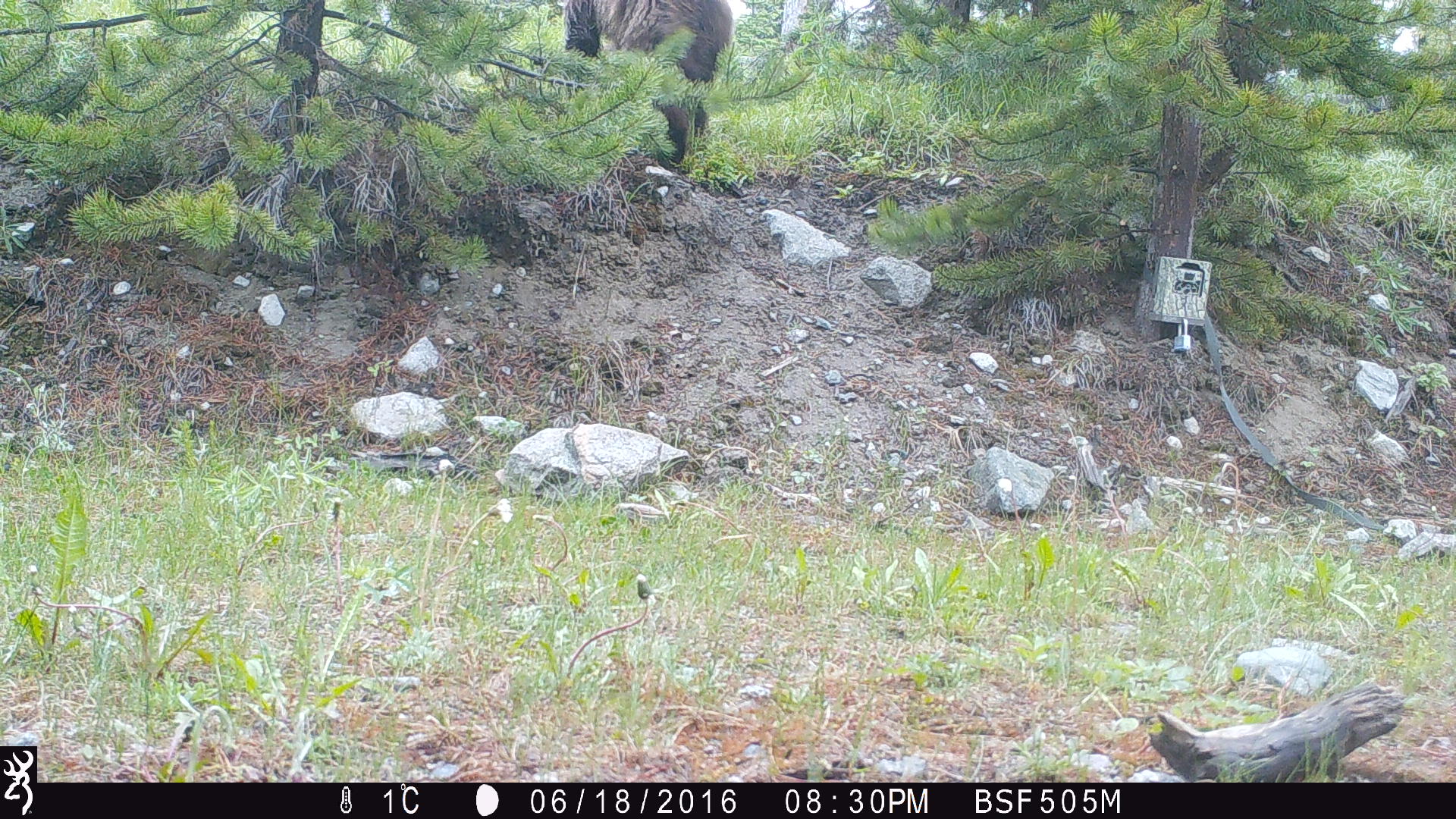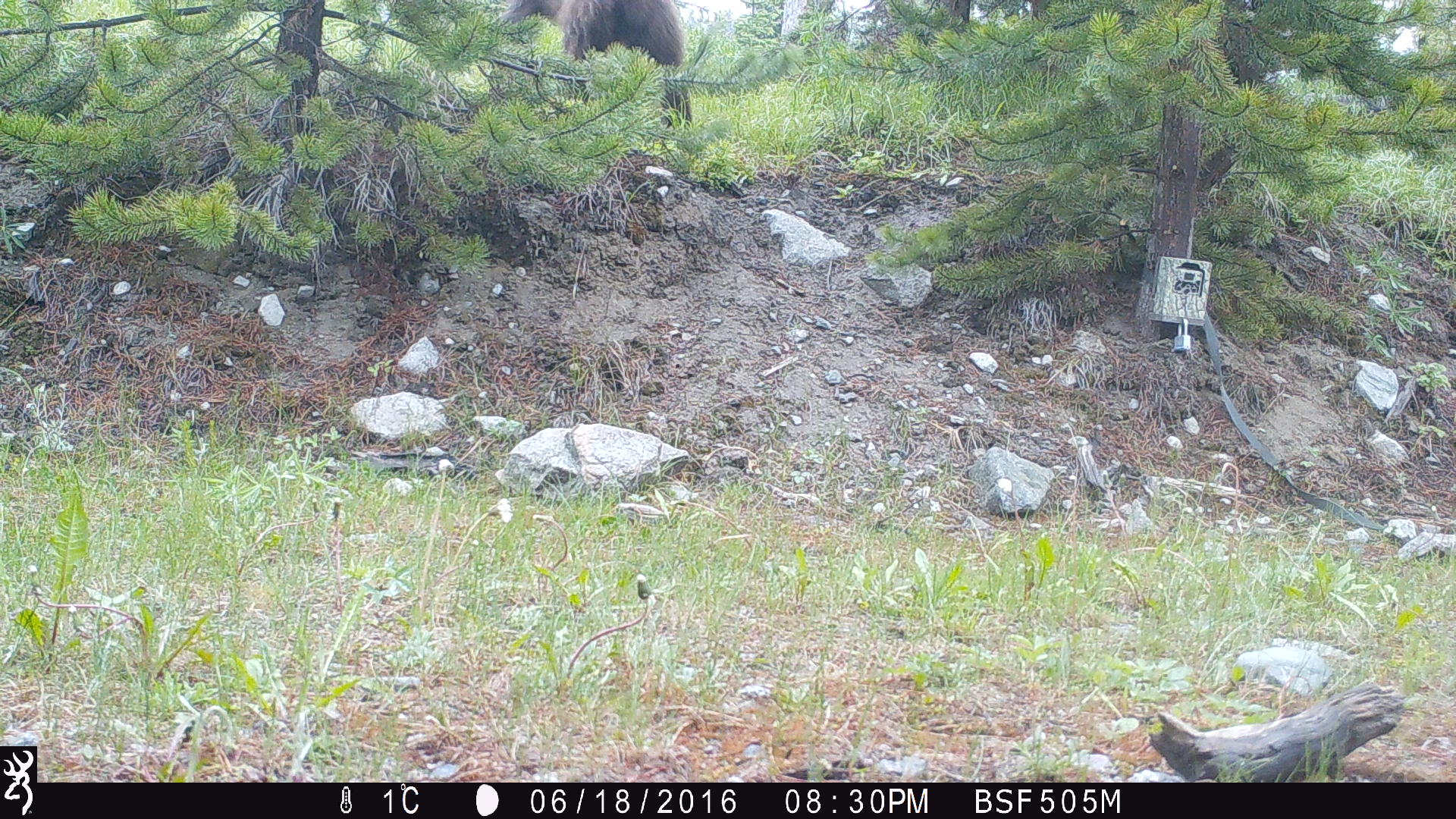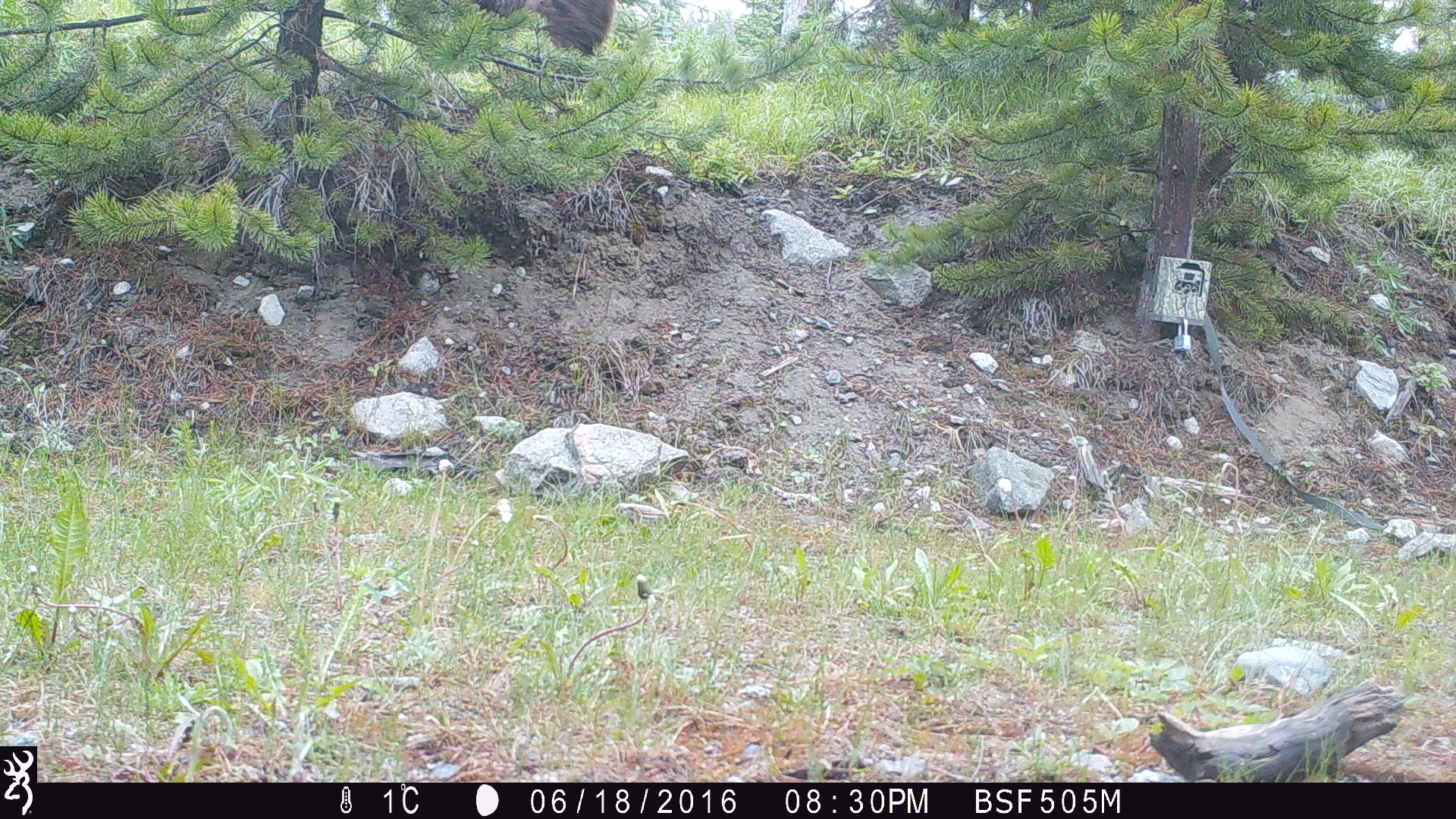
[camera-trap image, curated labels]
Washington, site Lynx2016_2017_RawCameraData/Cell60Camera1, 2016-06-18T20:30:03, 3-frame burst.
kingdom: Animalia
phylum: Chordata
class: Mammalia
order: Carnivora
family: Ursidae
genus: Ursus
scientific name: Ursus americanus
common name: american black bear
Ursus americanus (american black bear). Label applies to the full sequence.